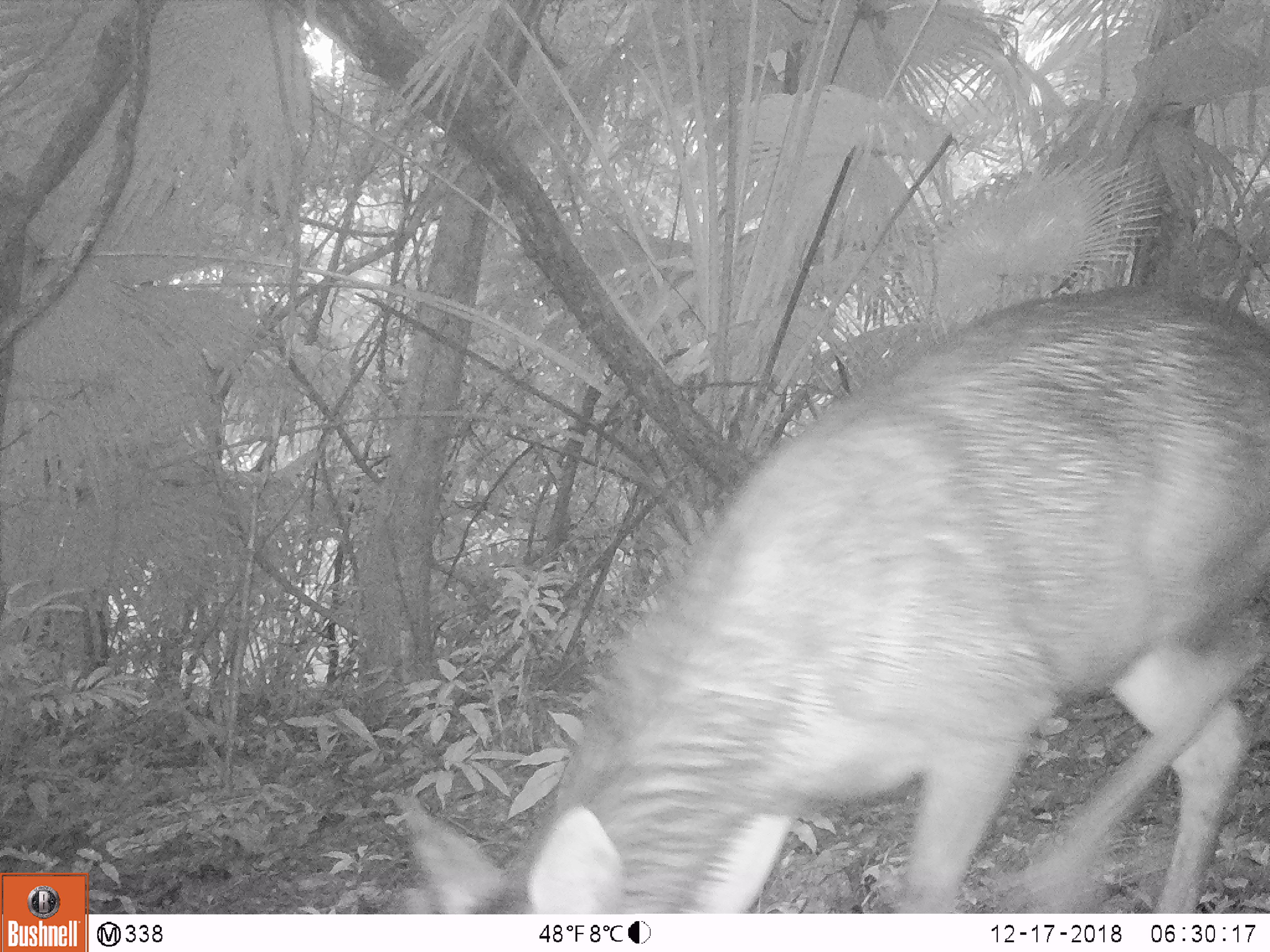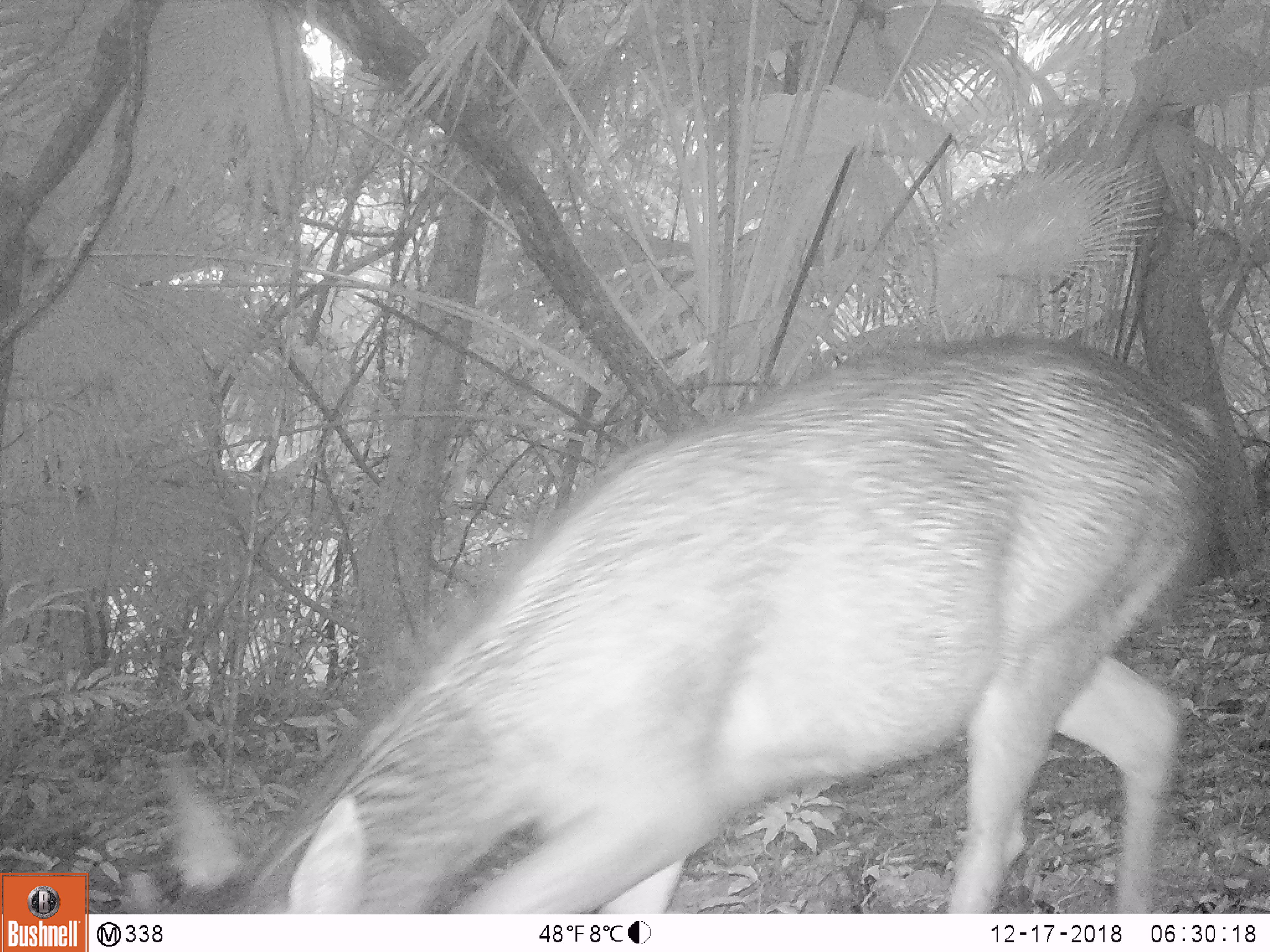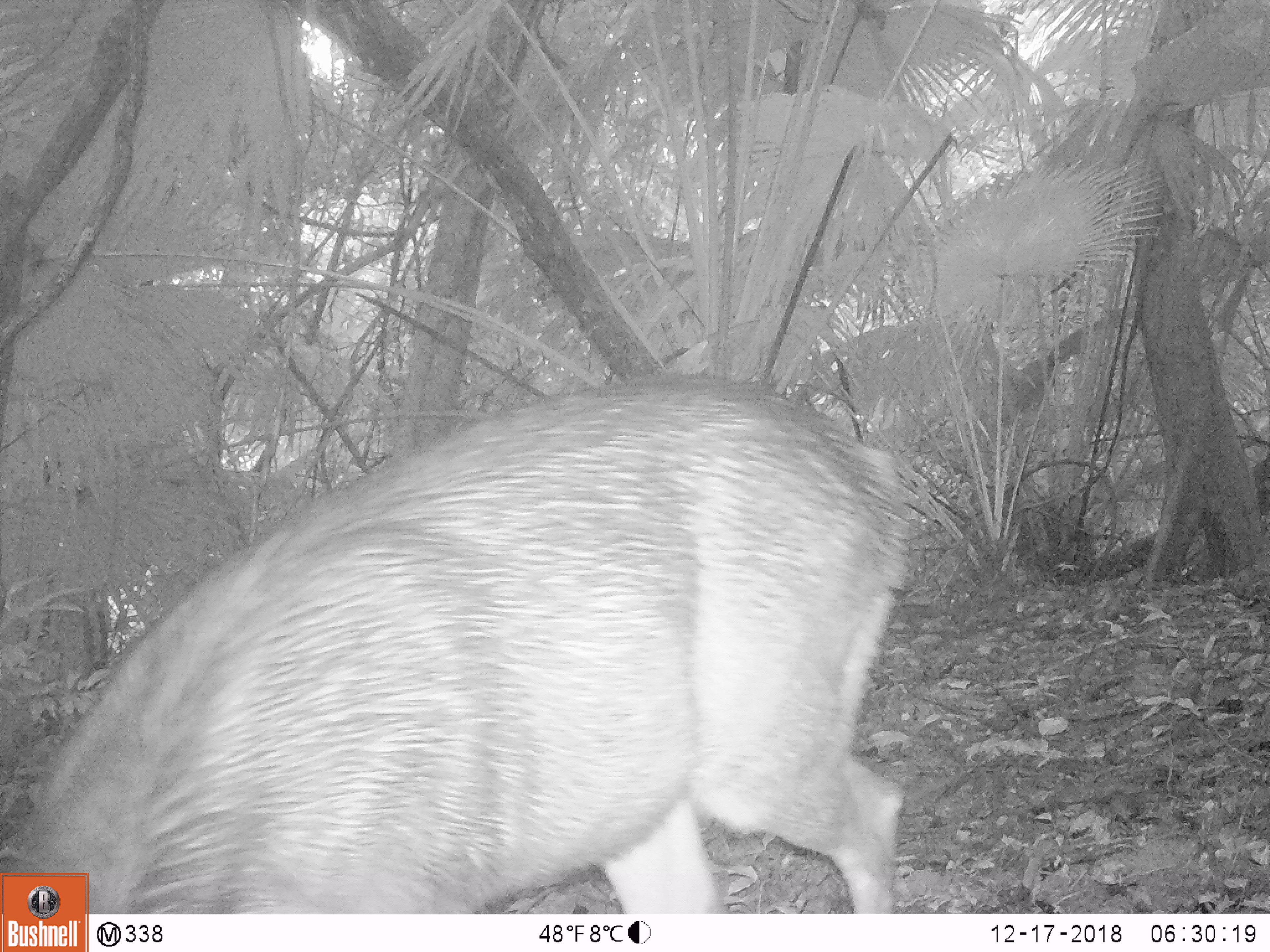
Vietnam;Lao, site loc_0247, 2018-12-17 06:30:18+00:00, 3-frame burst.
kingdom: Animalia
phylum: Chordata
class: Mammalia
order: Artiodactyla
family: Cervidae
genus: Rusa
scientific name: Rusa unicolor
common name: sambar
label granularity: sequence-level